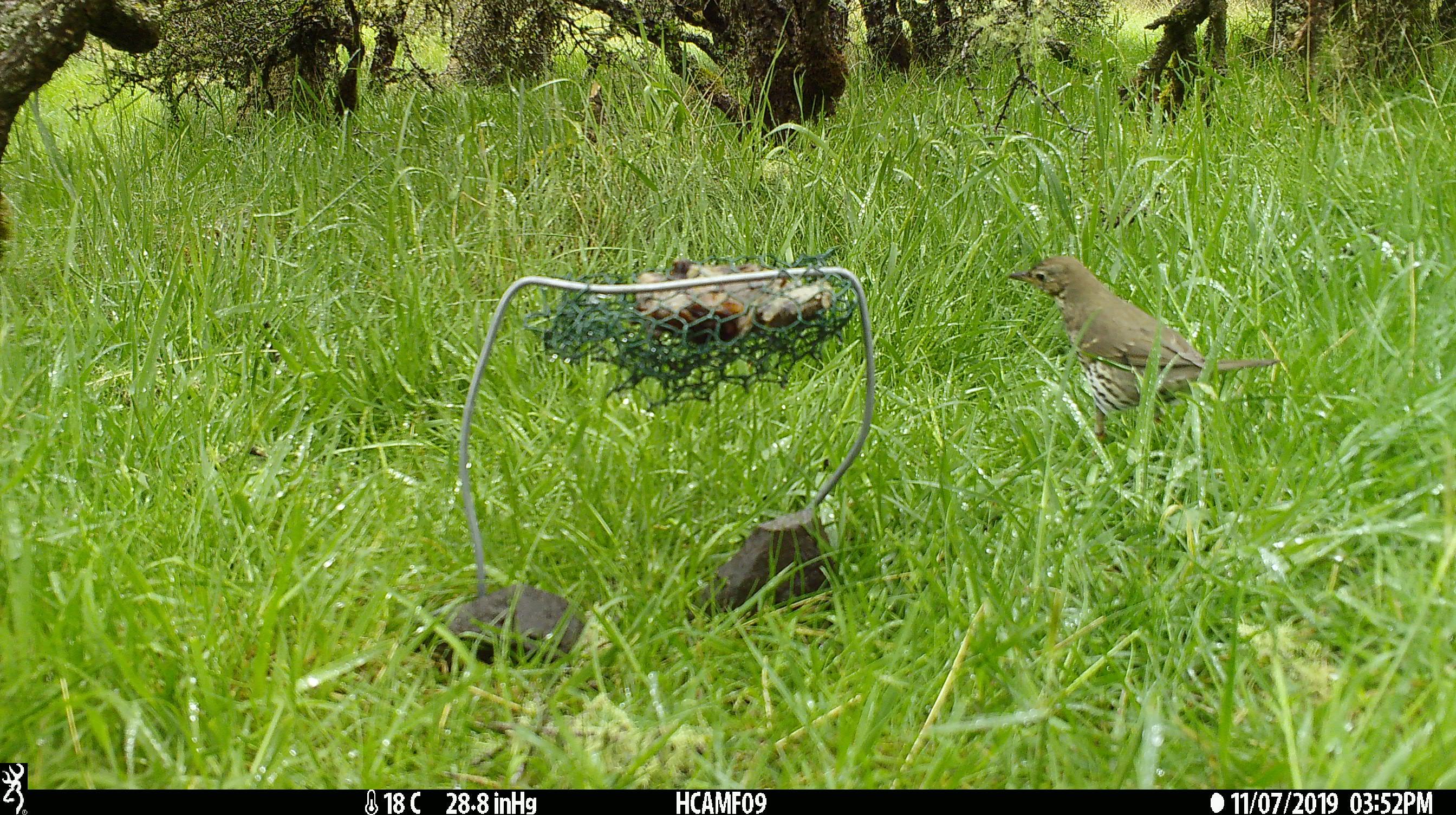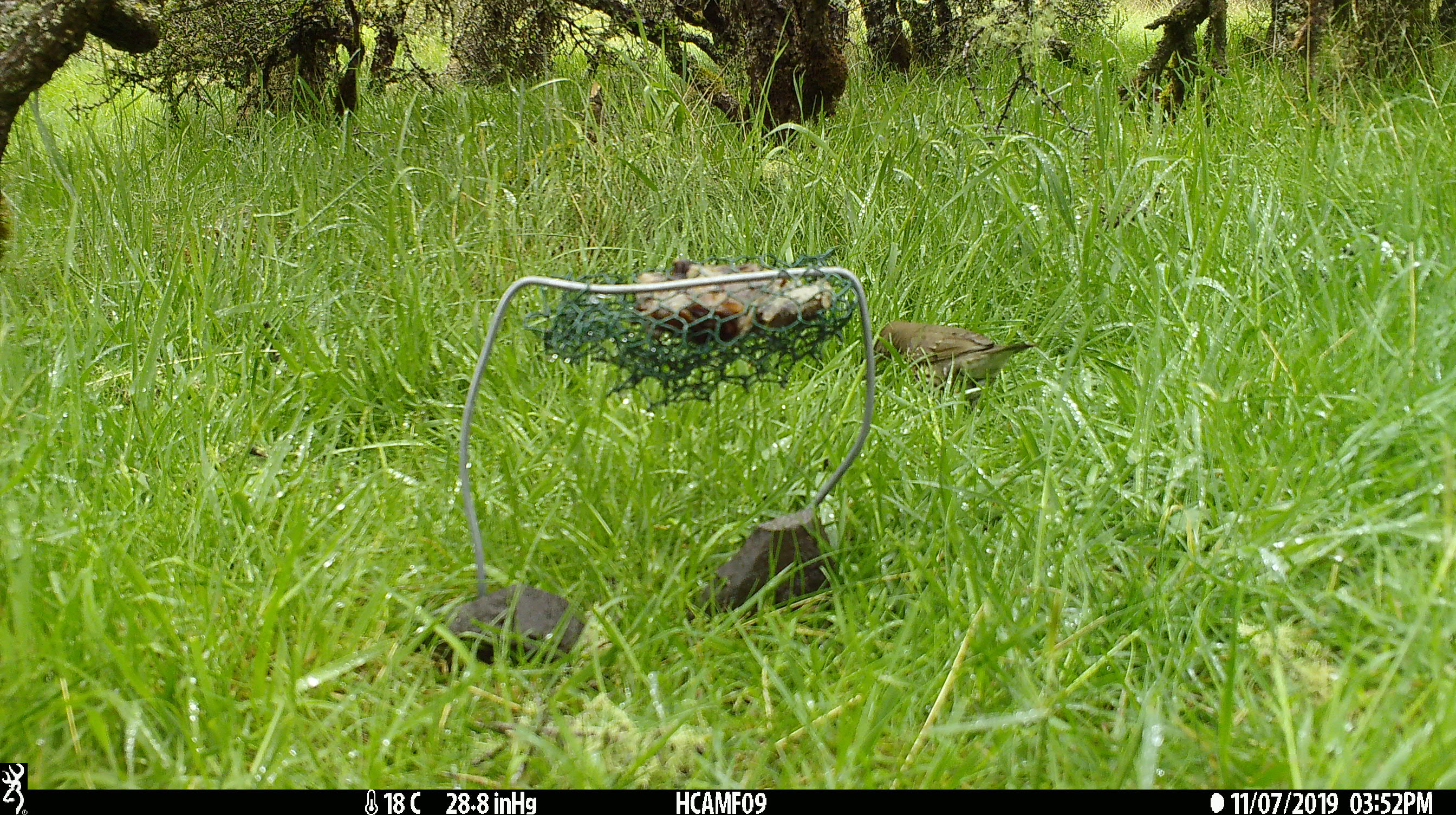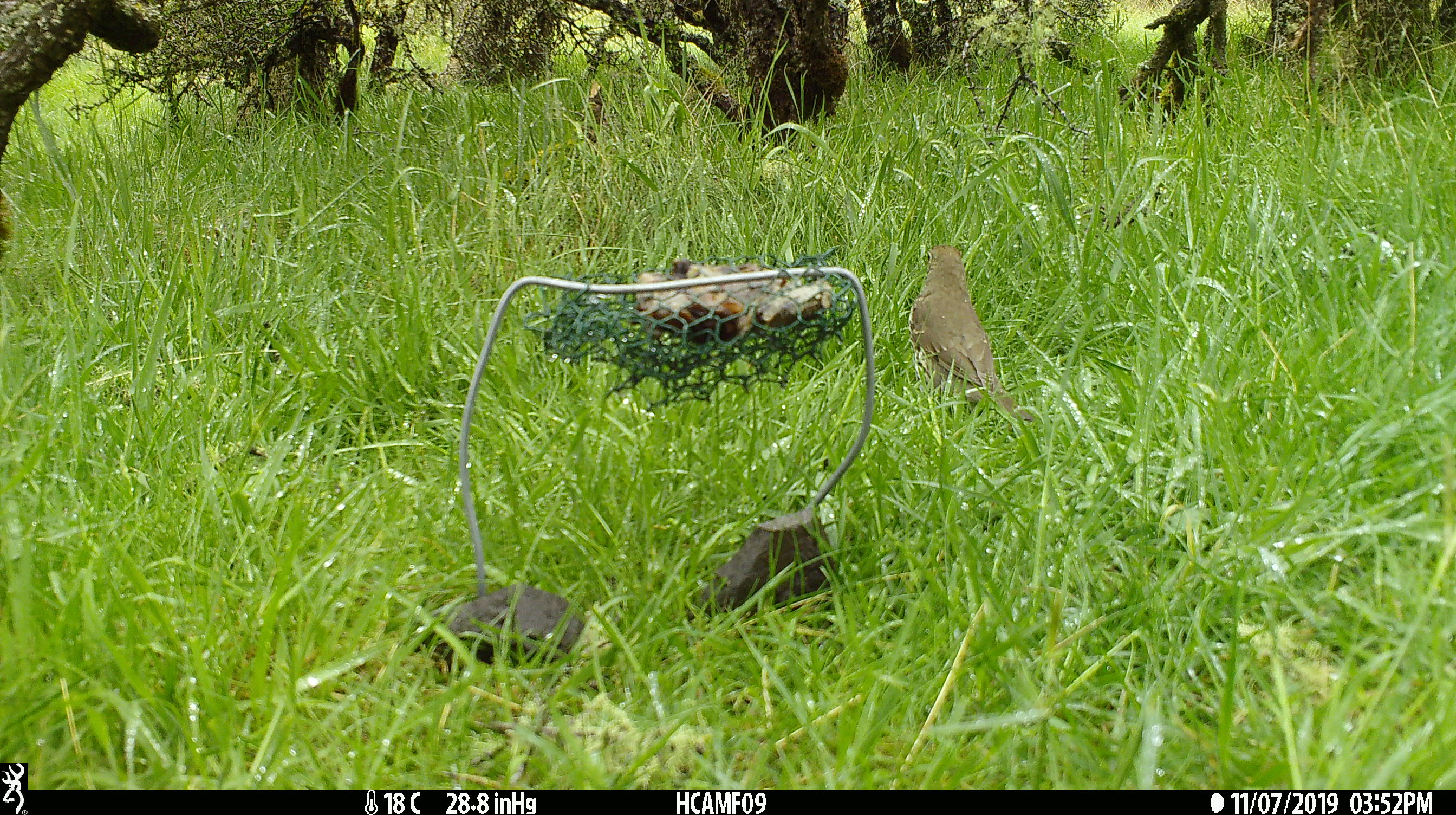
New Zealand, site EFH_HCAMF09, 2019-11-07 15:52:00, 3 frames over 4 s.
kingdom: Animalia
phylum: Chordata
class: Aves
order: Passeriformes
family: Turdidae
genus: Turdus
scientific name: Turdus philomelos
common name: song thrush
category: thrush